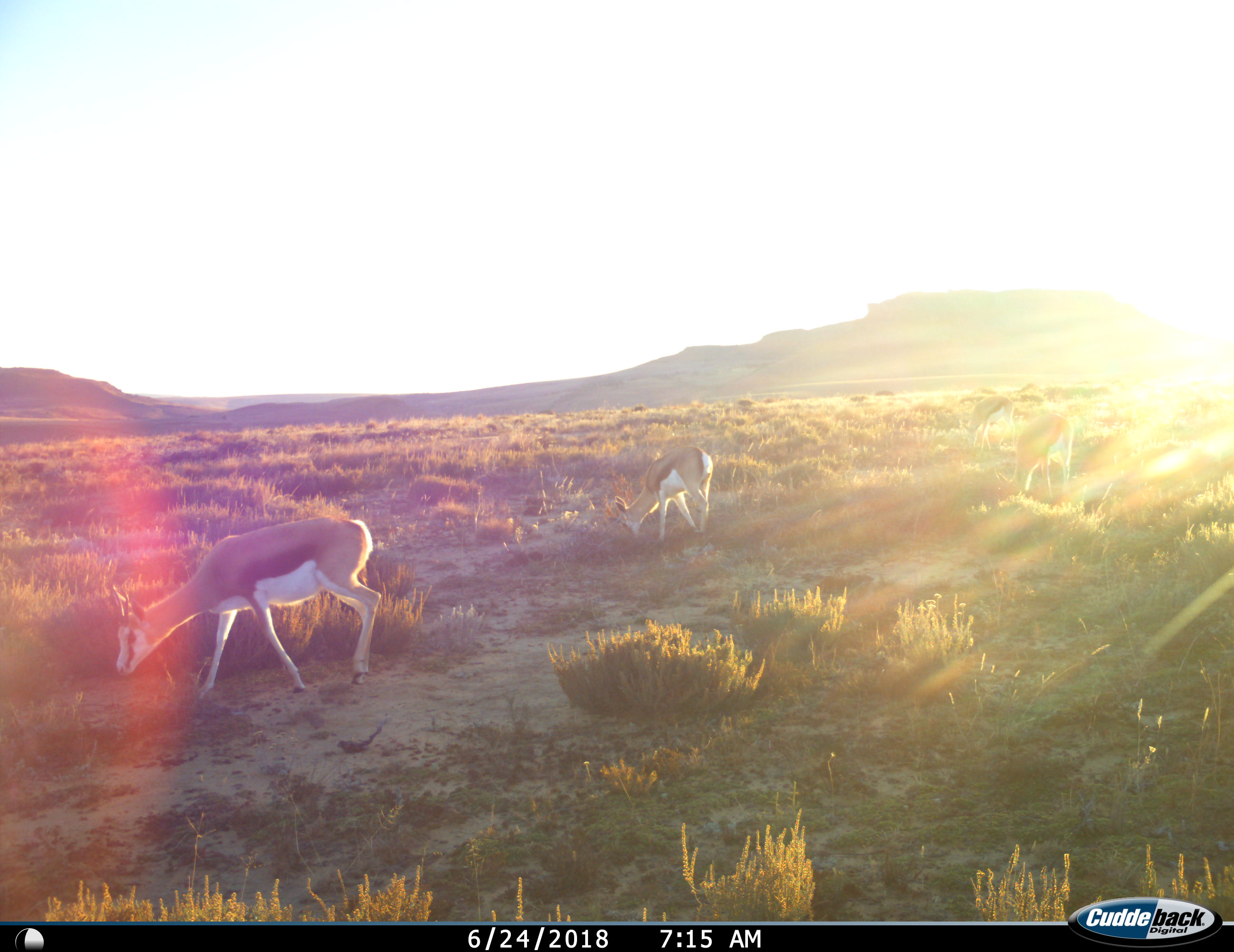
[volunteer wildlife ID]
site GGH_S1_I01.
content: unidentified animal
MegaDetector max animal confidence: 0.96